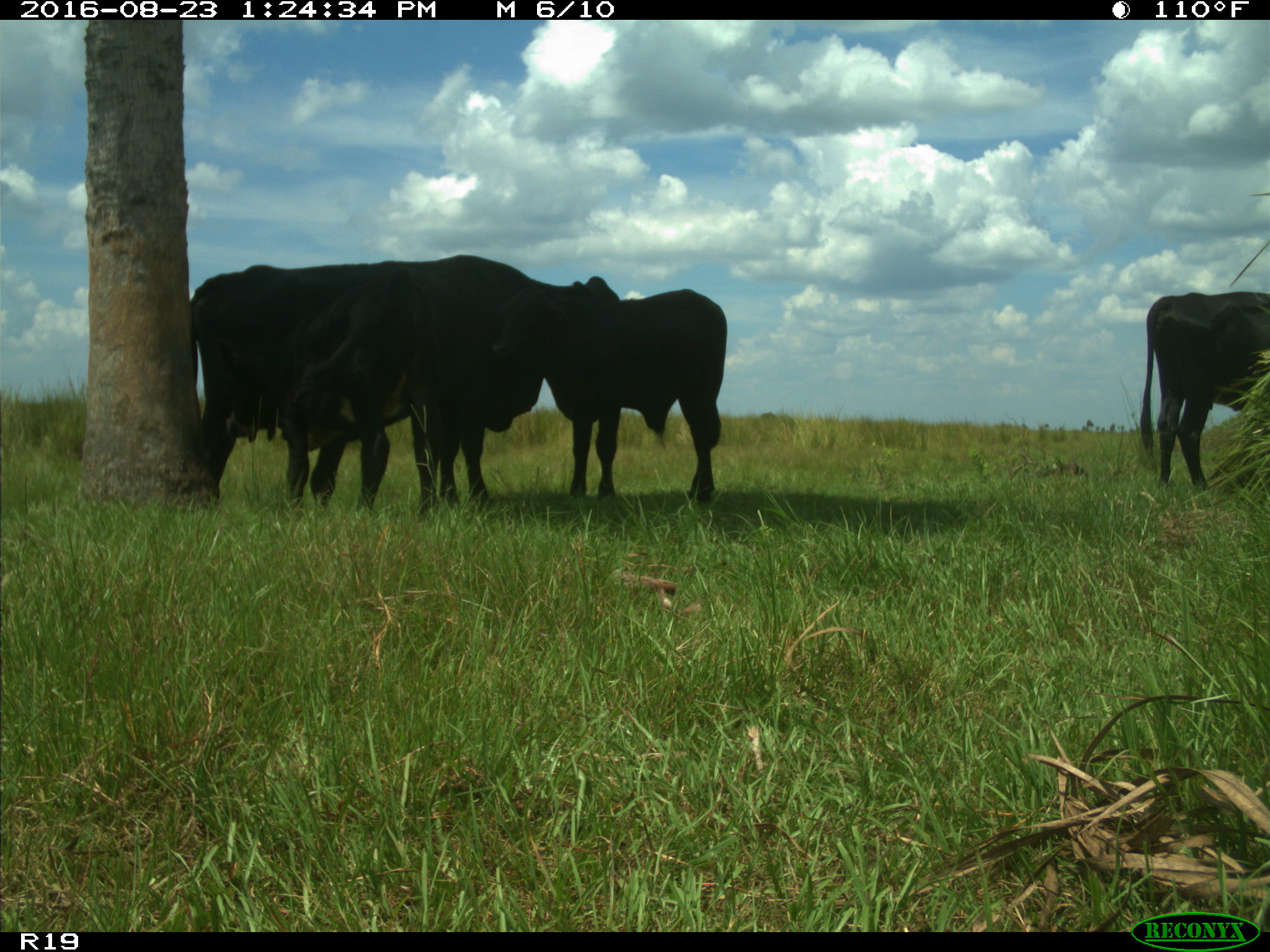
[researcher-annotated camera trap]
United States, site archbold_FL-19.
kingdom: Animalia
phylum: Chordata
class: Mammalia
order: Artiodactyla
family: Bovidae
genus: Bos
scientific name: Bos taurus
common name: domestic cow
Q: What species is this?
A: Bos taurus (domestic cow).